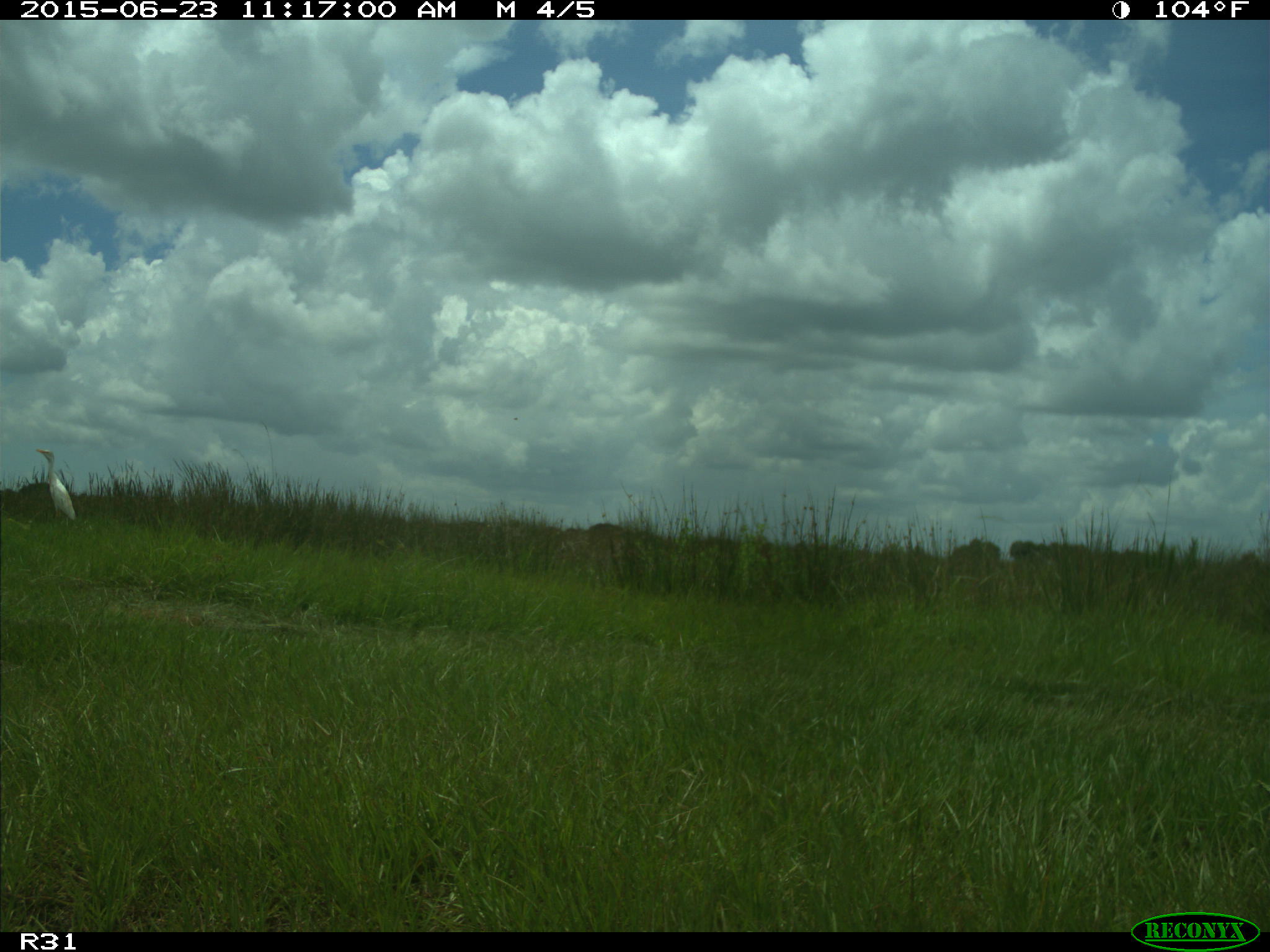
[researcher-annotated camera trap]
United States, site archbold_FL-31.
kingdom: Animalia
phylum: Chordata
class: Aves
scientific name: Aves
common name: birds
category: unidentified bird